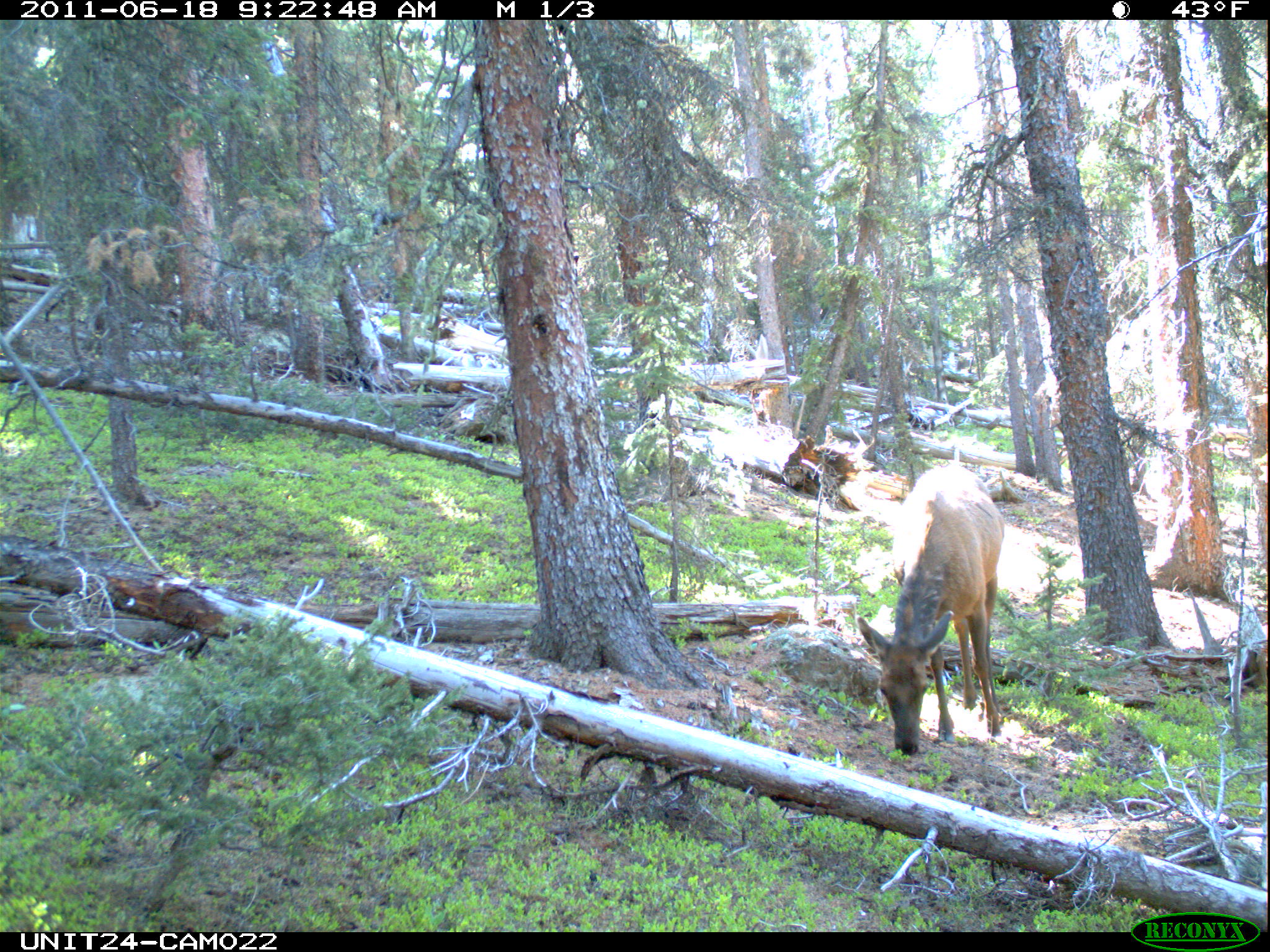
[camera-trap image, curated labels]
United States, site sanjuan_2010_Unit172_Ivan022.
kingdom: Animalia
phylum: Chordata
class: Mammalia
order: Artiodactyla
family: Cervidae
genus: Cervus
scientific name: Cervus elaphus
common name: red deer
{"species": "Cervus elaphus (red deer)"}